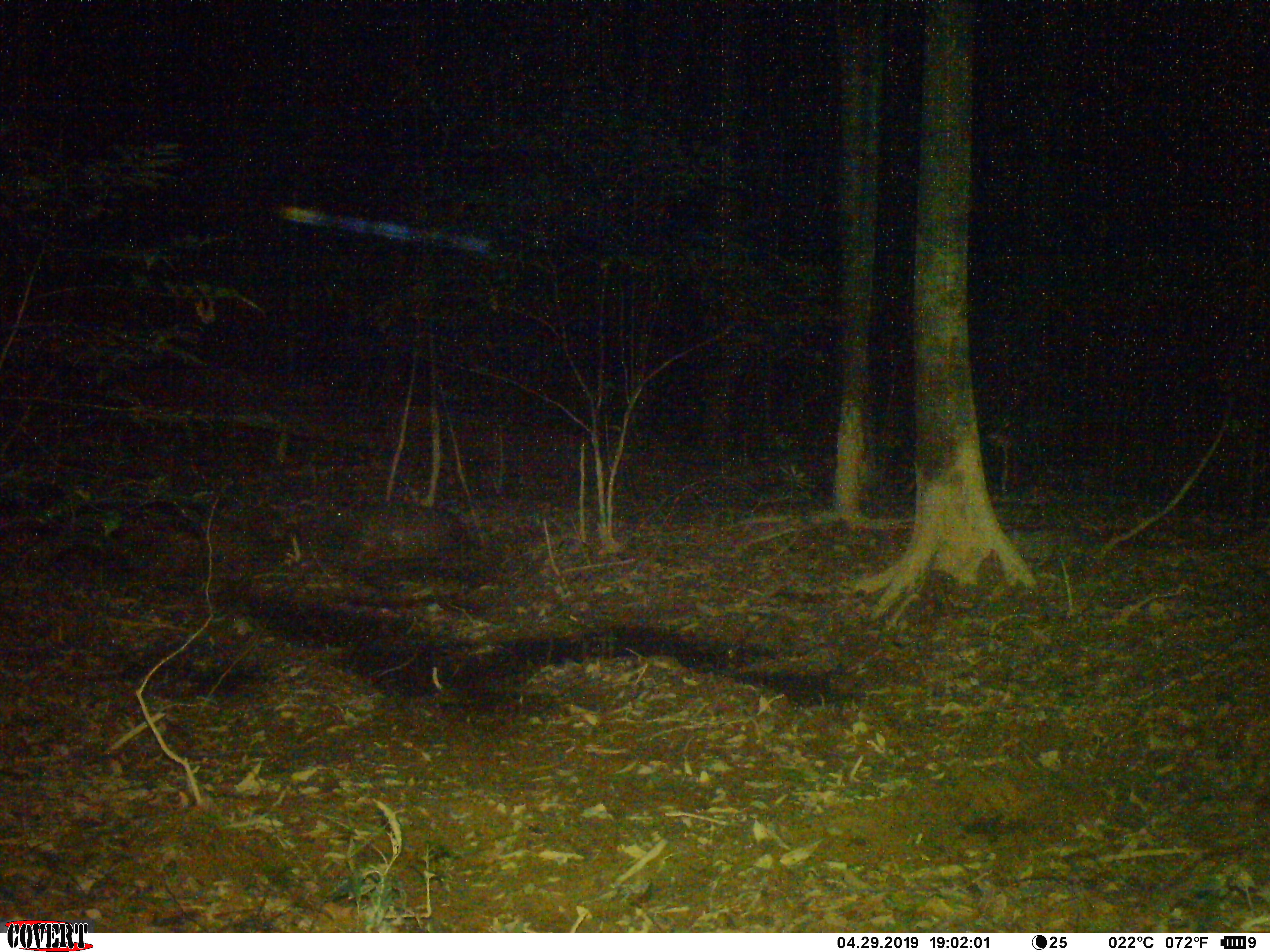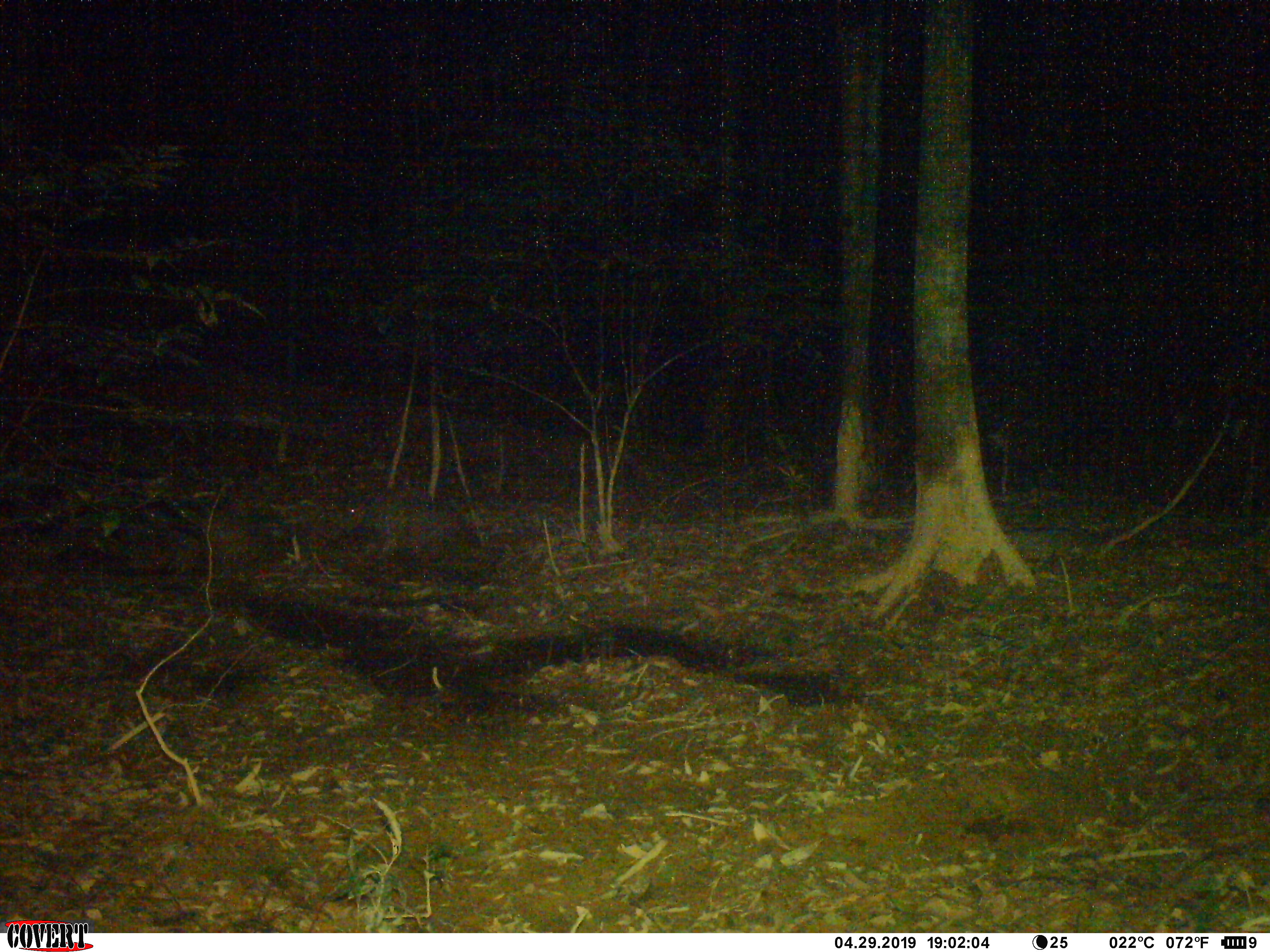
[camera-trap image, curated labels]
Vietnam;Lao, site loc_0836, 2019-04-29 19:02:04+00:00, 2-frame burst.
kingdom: Animalia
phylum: Chordata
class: Mammalia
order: Artiodactyla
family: Suidae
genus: Sus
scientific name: Sus scrofa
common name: eurasian wild pig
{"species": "eurasian wild pig (Sus scrofa)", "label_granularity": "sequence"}